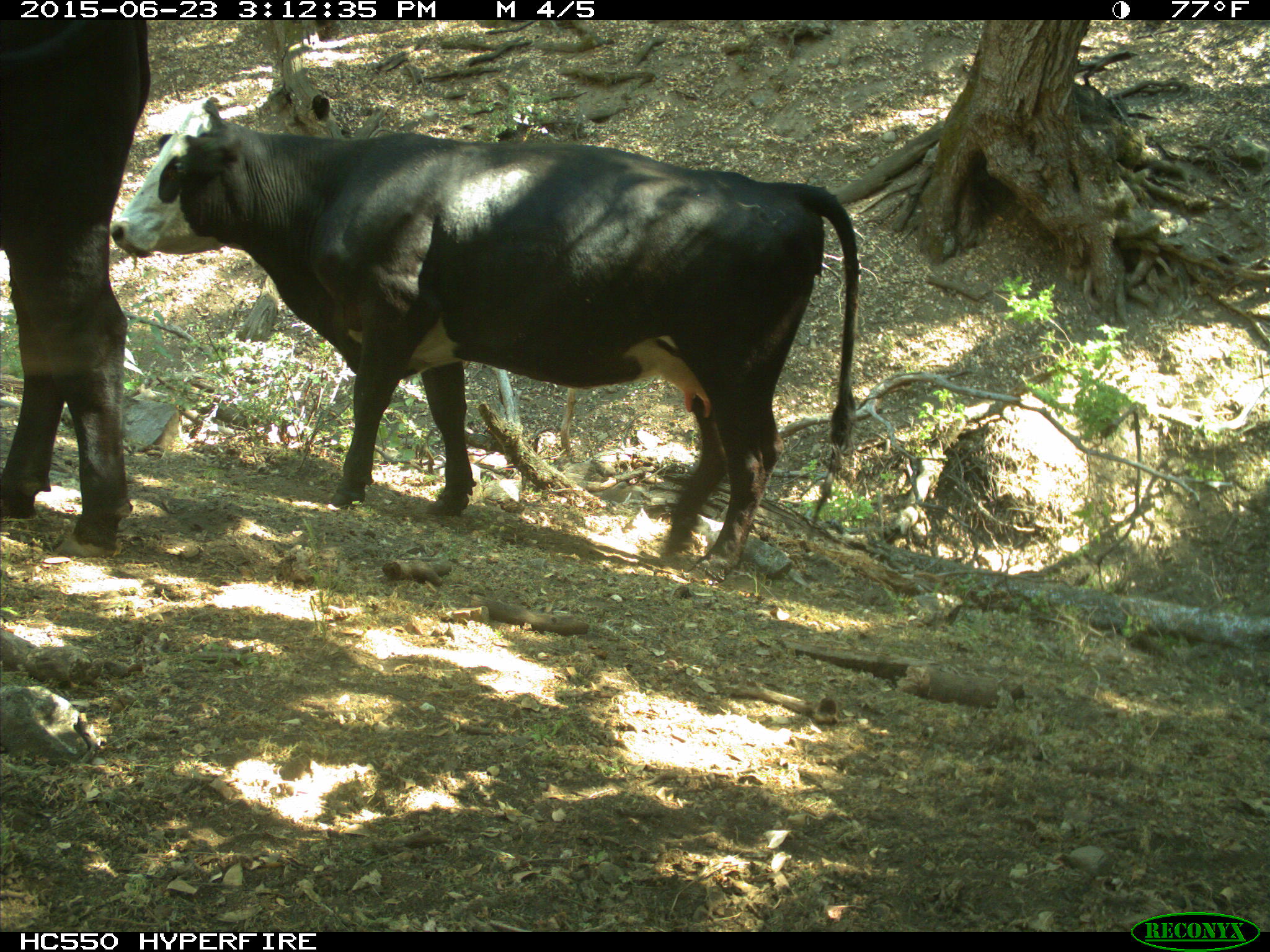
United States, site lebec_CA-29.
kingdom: Animalia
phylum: Chordata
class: Mammalia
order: Artiodactyla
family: Bovidae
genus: Bos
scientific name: Bos taurus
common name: domestic cow